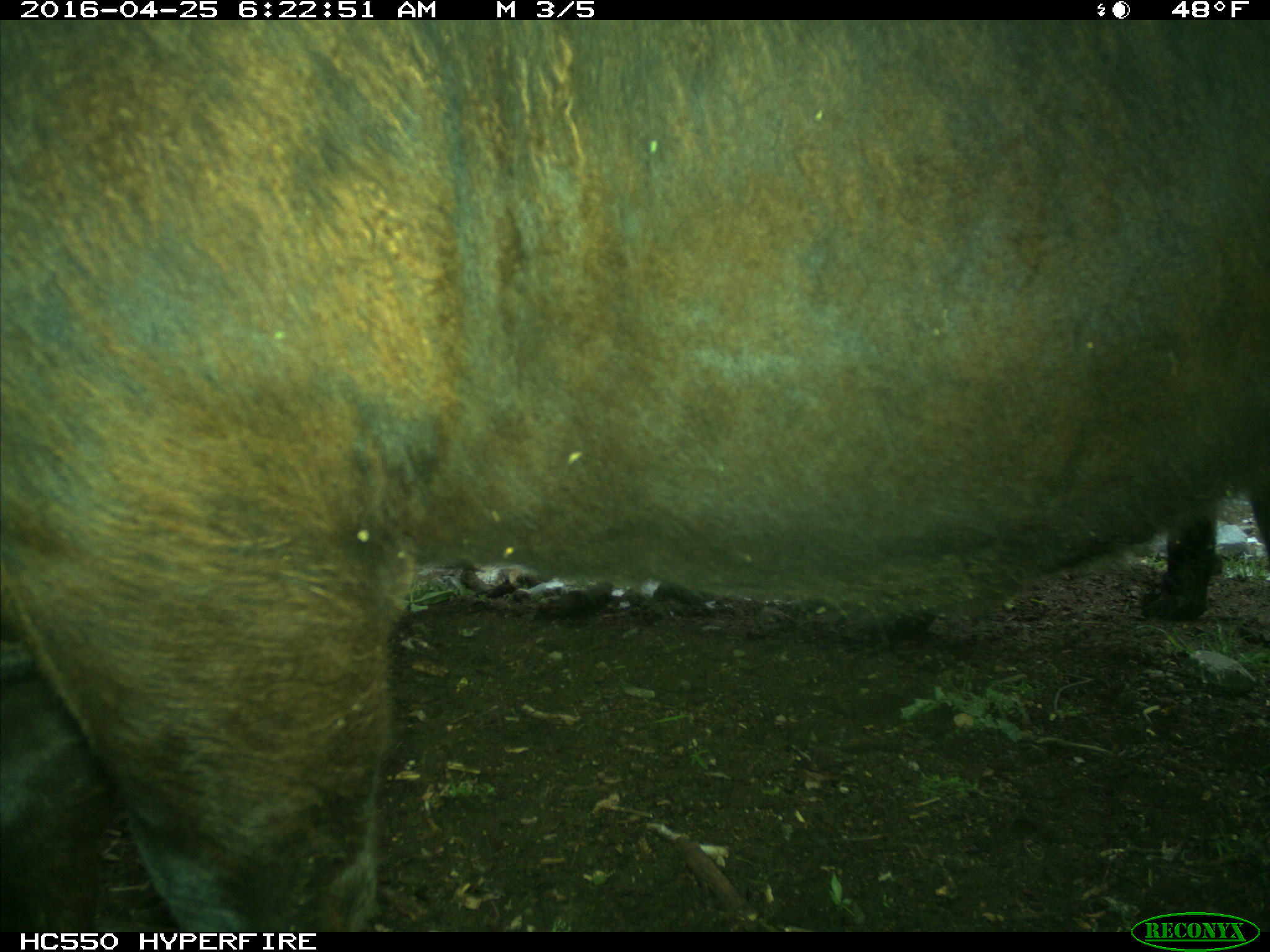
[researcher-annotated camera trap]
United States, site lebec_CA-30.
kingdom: Animalia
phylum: Chordata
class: Mammalia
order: Artiodactyla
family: Bovidae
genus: Bos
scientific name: Bos taurus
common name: domestic cow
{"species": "Bos taurus (domestic cow)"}